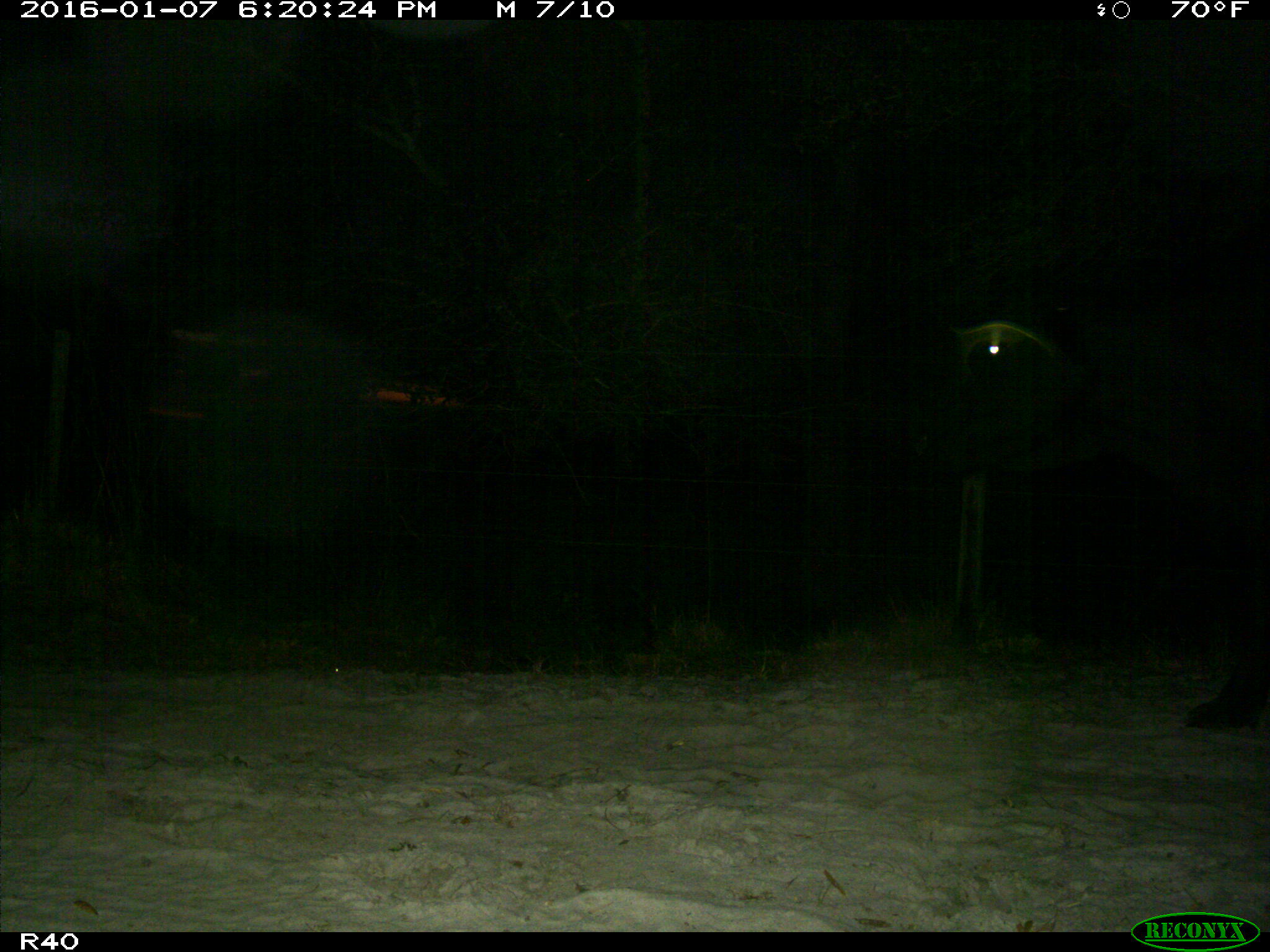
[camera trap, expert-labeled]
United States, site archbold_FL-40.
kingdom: Animalia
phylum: Chordata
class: Mammalia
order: Artiodactyla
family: Bovidae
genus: Bos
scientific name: Bos taurus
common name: domestic cow